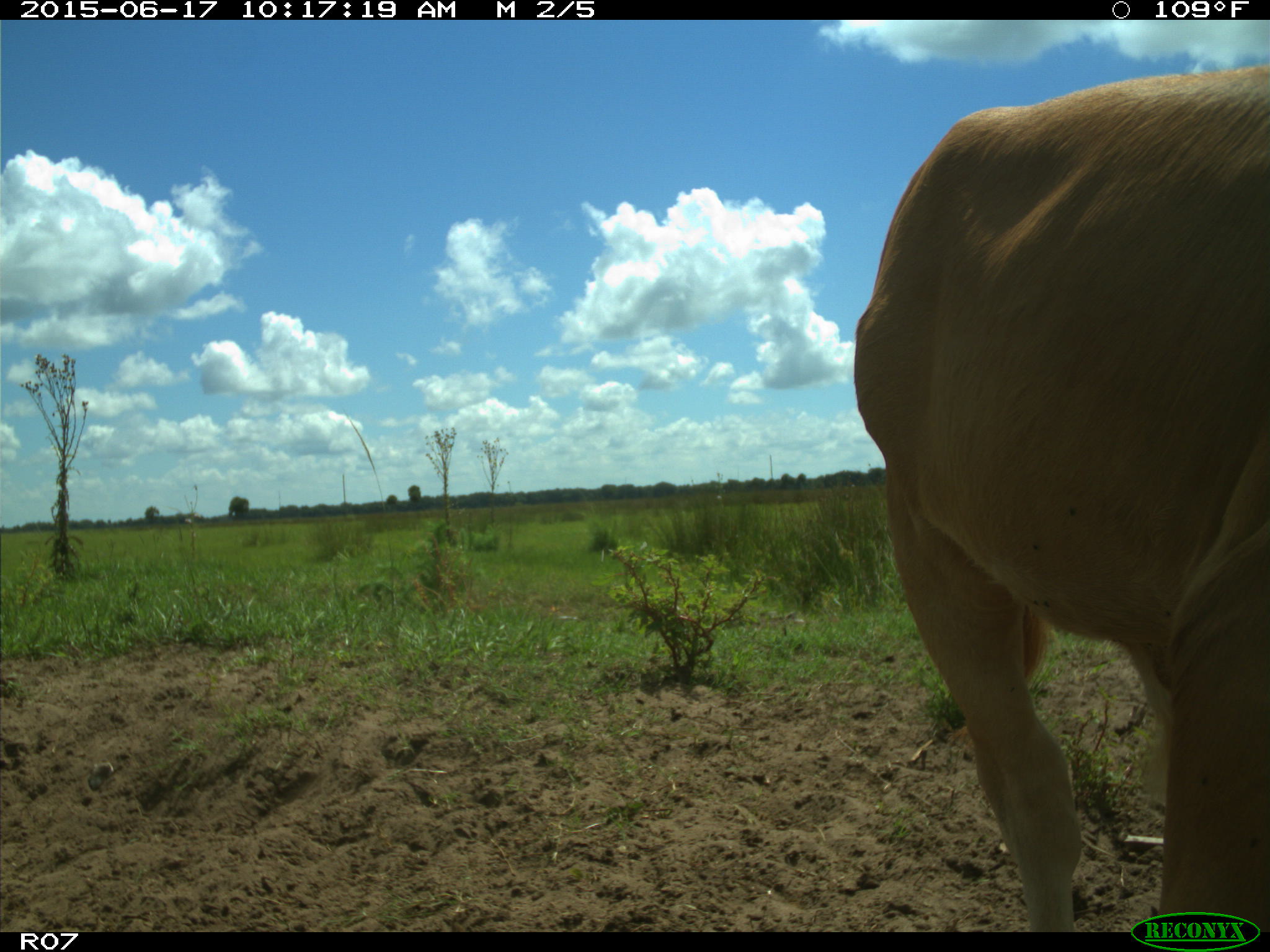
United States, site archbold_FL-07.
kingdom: Animalia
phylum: Chordata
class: Mammalia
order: Artiodactyla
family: Bovidae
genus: Bos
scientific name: Bos taurus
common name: domestic cow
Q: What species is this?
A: Bos taurus (domestic cow).